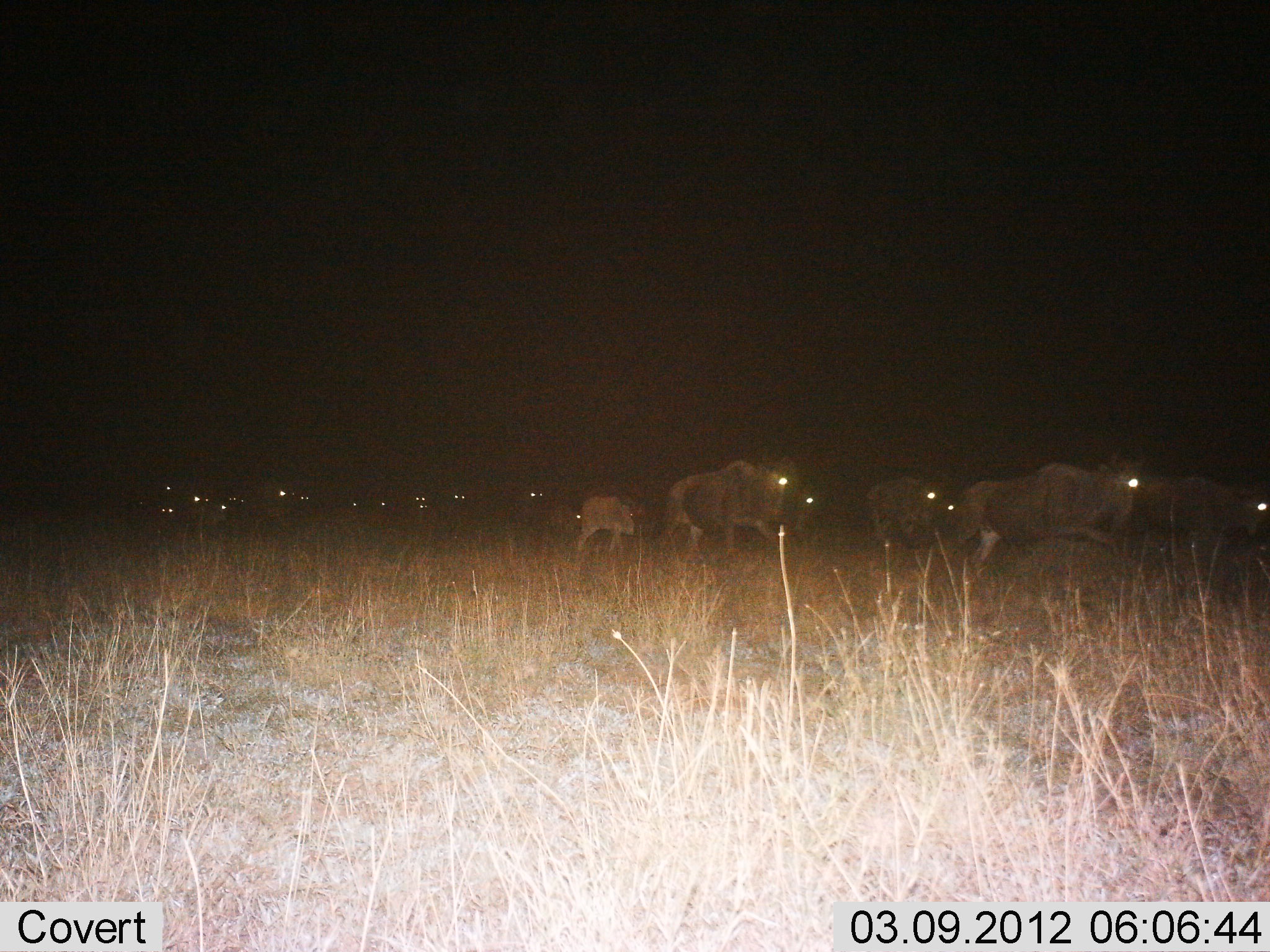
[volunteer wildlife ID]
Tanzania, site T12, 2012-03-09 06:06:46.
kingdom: Animalia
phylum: Chordata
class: Mammalia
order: Artiodactyla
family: Bovidae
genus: Connochaetes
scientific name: Connochaetes taurinus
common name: blue wildebeest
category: wildebeest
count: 11-50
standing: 8%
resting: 0%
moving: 92%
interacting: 0%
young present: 42%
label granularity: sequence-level